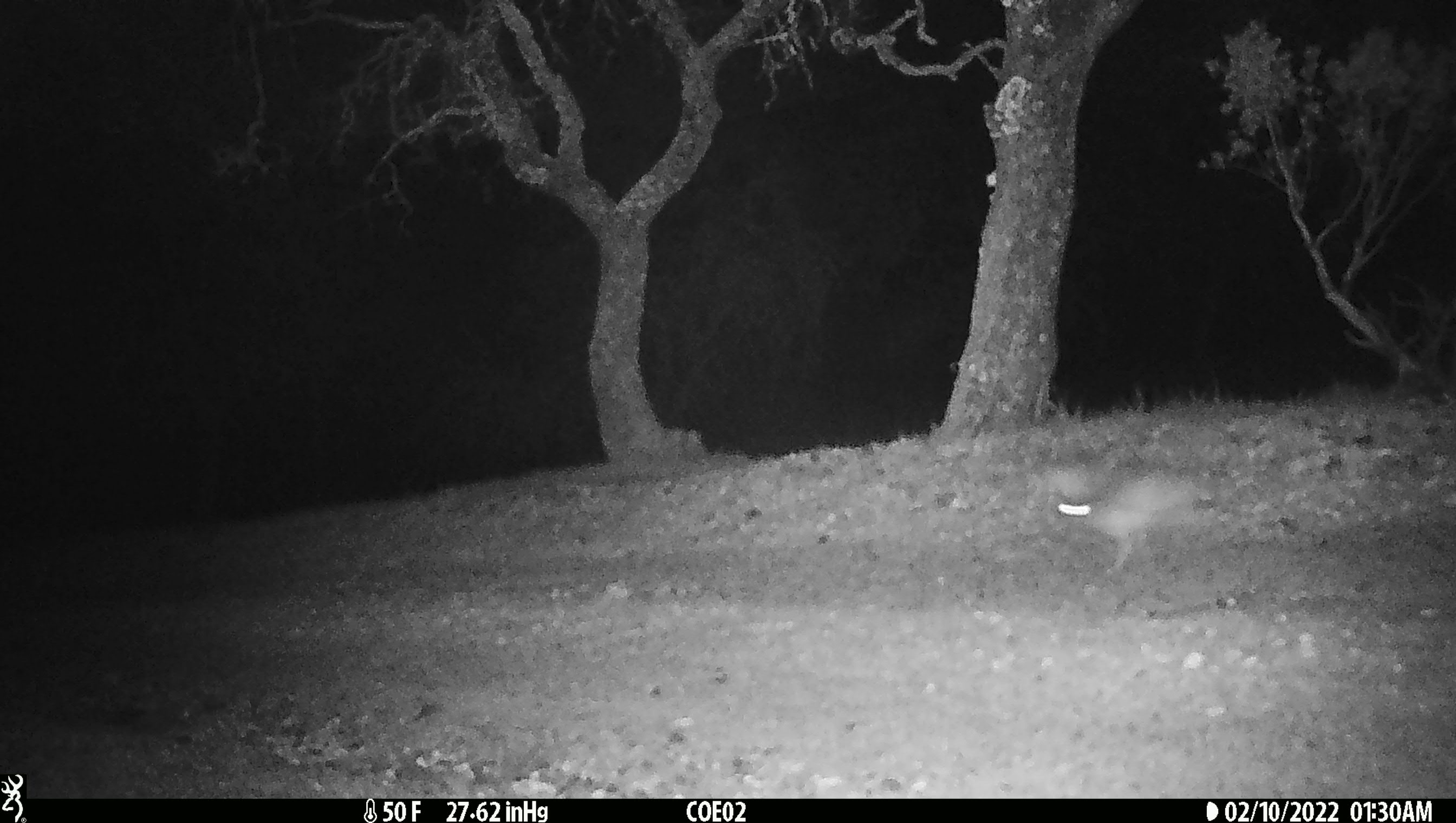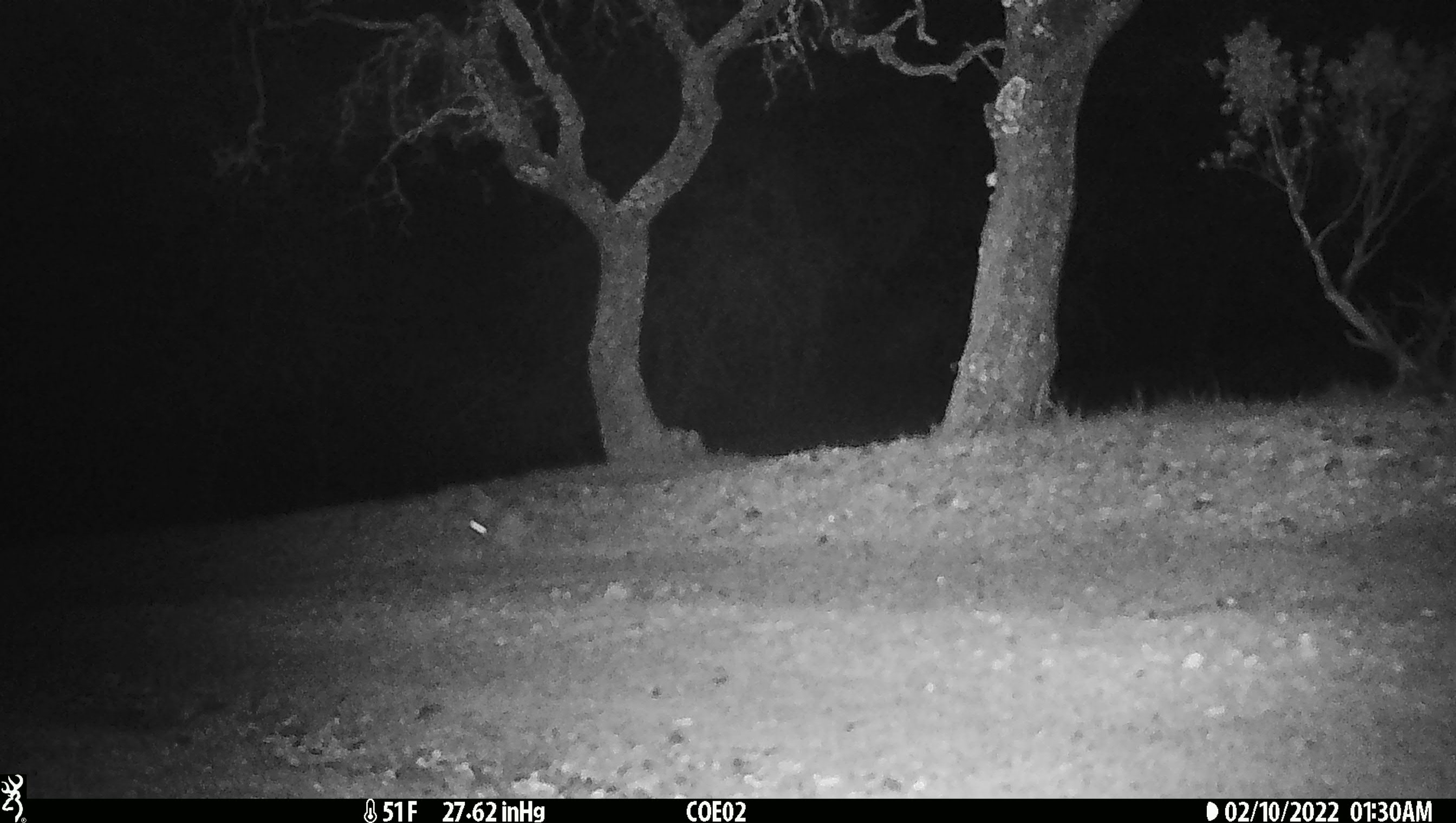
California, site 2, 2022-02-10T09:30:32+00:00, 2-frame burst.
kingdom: Animalia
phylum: Chordata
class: Mammalia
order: Lagomorpha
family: Leporidae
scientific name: Leporidae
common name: rabbit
Rabbit (Leporidae).